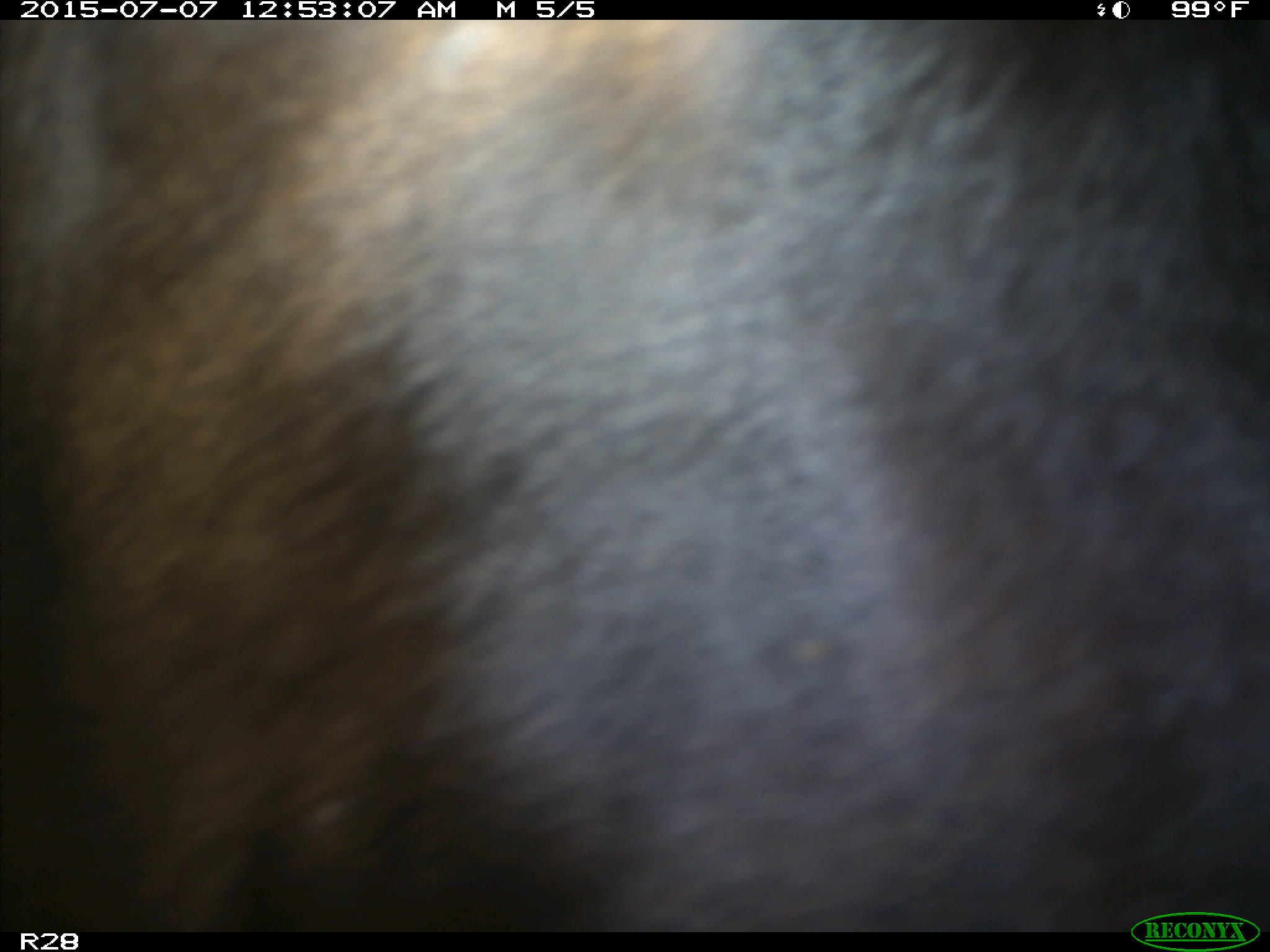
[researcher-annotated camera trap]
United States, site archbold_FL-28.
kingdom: Animalia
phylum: Chordata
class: Mammalia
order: Artiodactyla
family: Bovidae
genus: Bos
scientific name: Bos taurus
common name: domestic cow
Bos taurus (domestic cow).